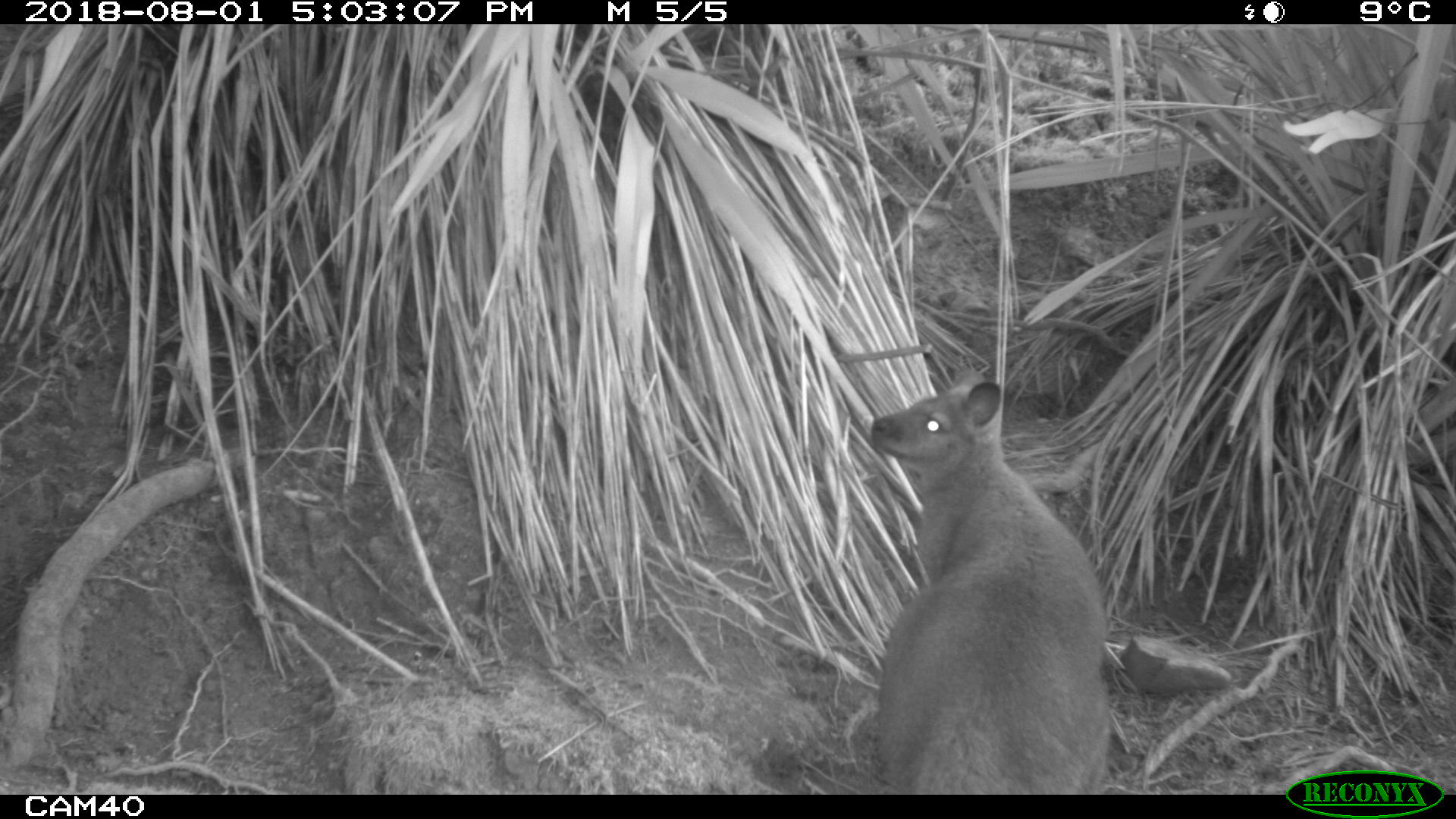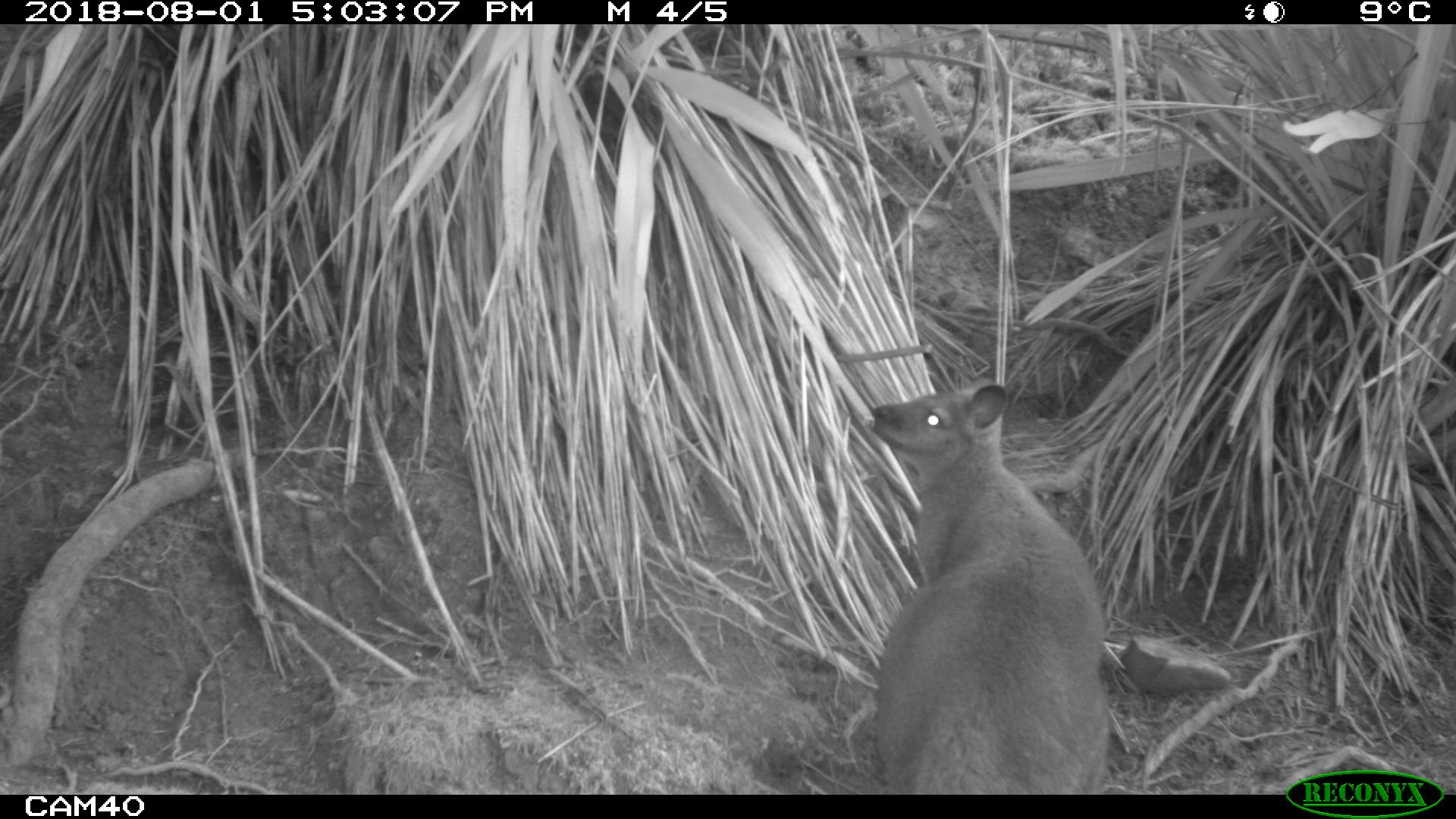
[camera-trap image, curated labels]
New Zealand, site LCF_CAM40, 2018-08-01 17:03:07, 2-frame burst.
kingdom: Animalia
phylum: Chordata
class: Mammalia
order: Diprotodontia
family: Macropodidae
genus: Notamacropus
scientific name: Notamacropus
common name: wallaby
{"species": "wallaby (Notamacropus)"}